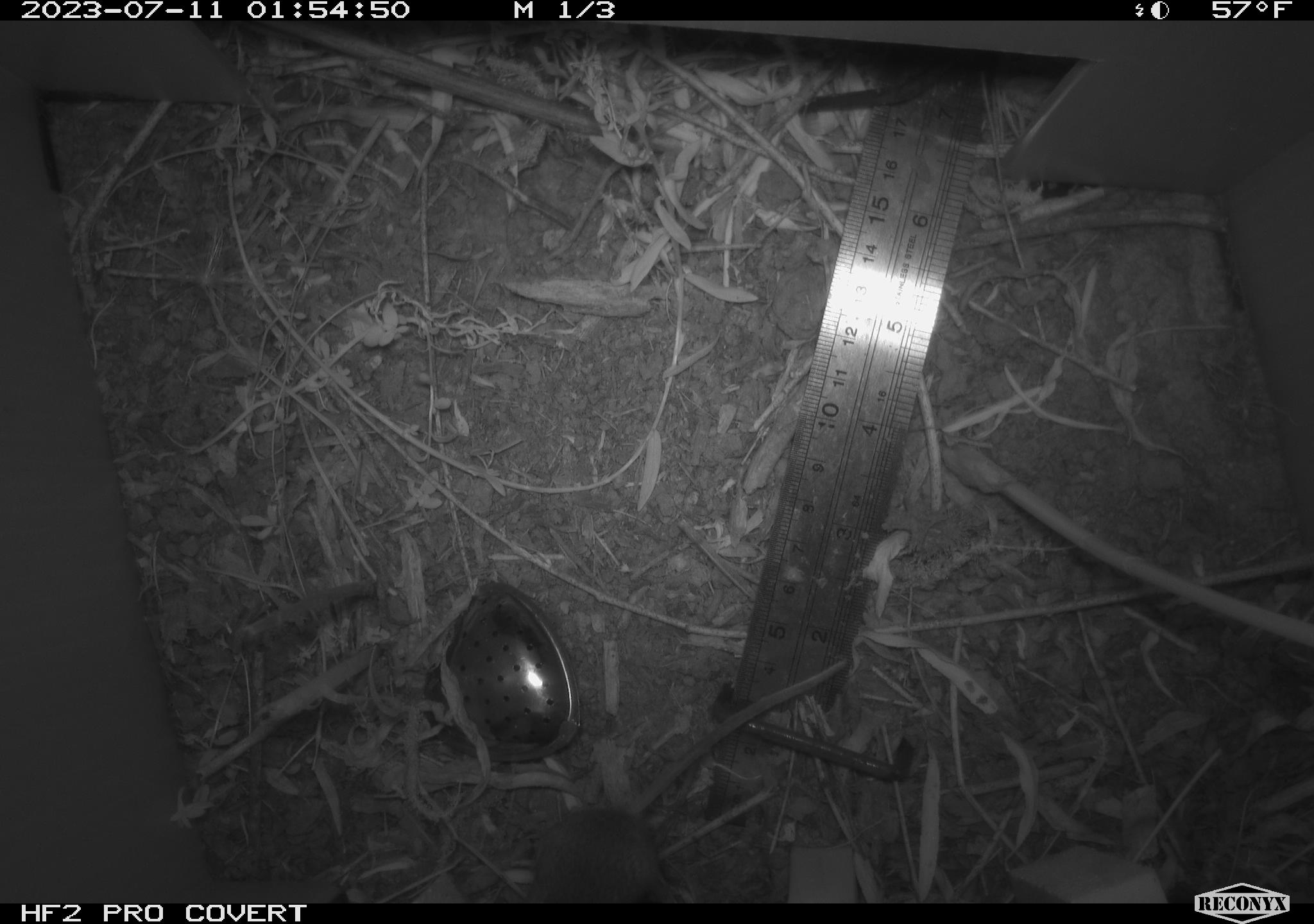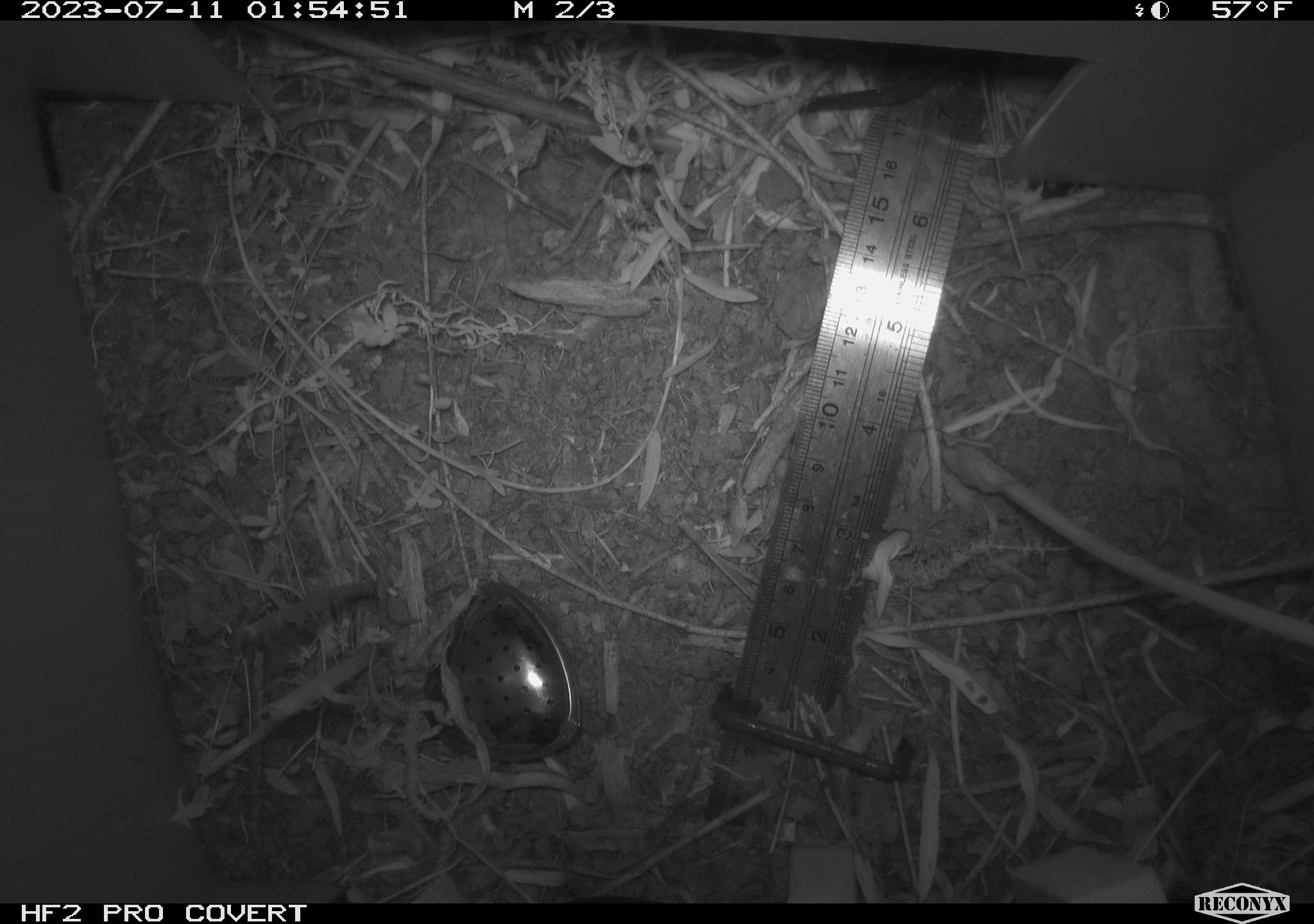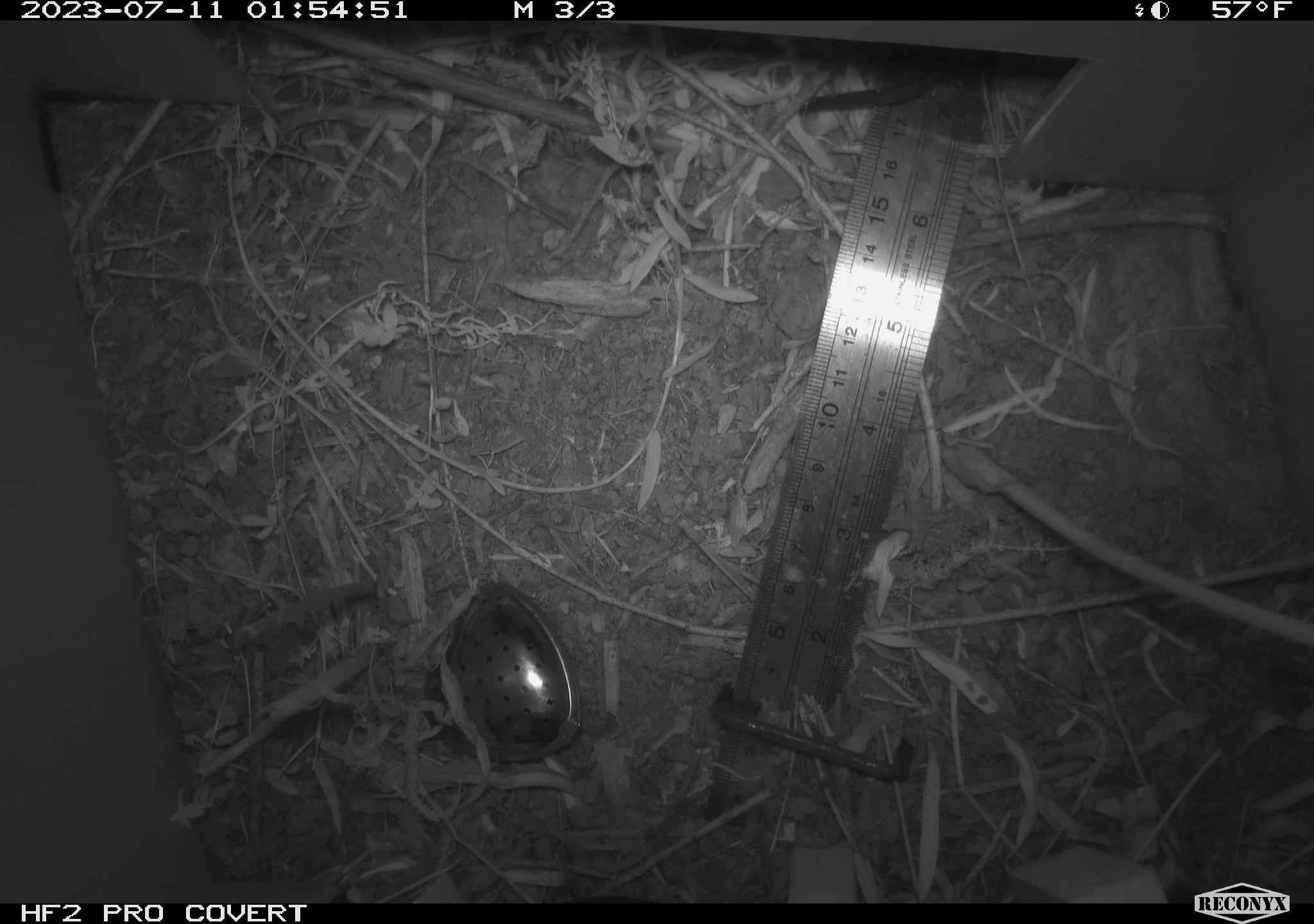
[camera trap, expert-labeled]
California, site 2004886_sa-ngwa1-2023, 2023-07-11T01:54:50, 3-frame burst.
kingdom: Animalia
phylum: Chordata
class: Mammalia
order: Rodentia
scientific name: Rodentia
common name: mouse species